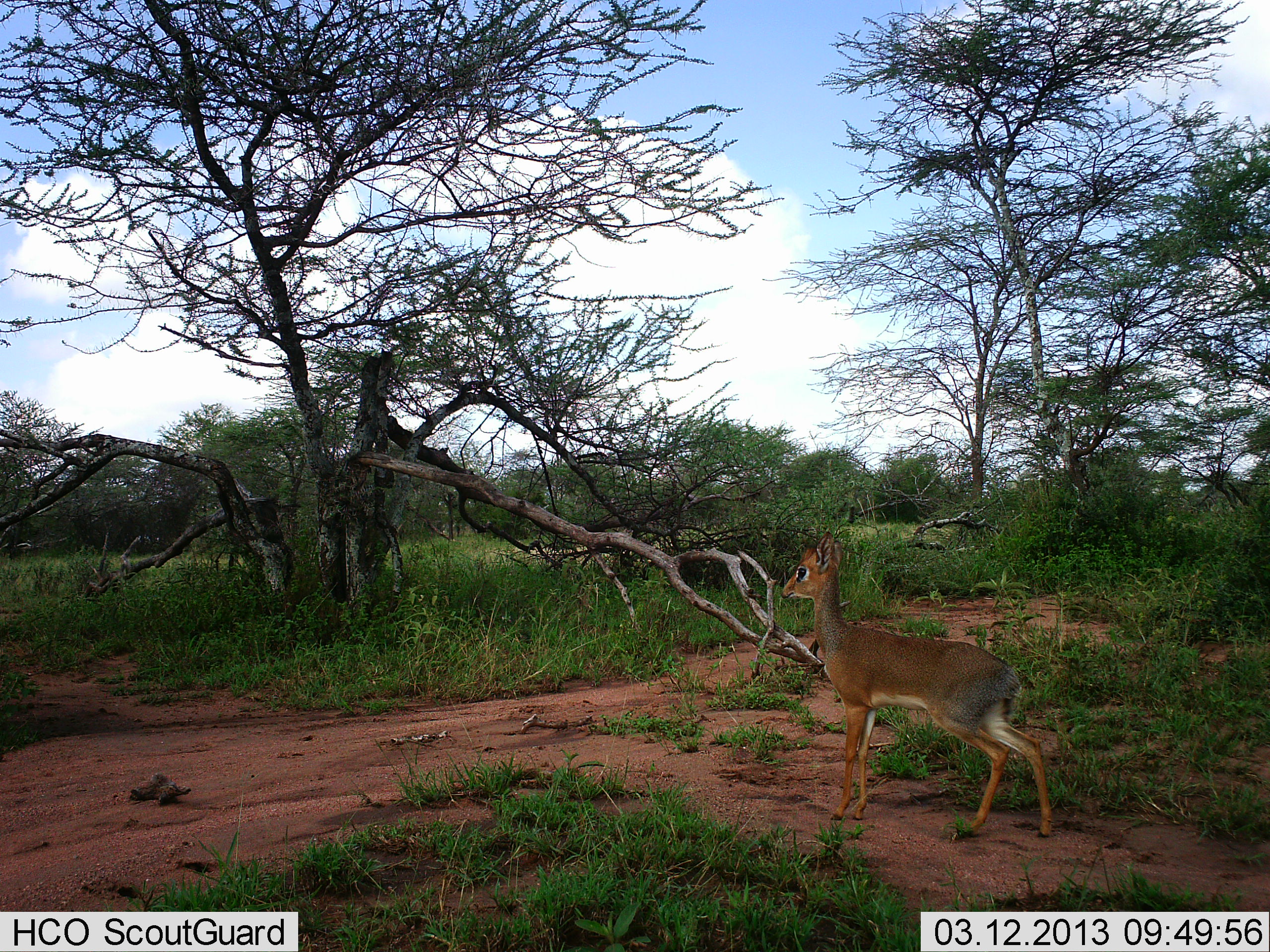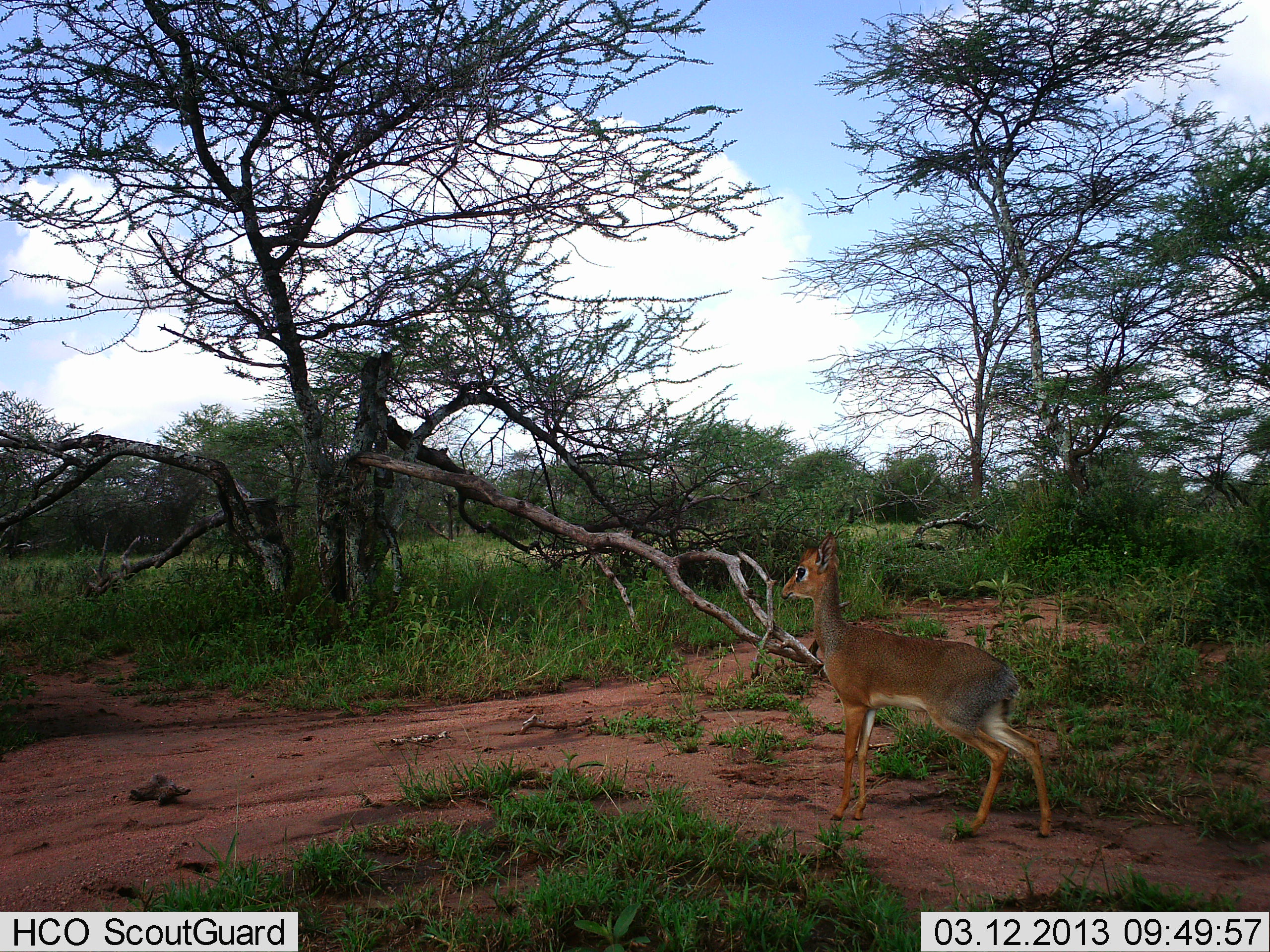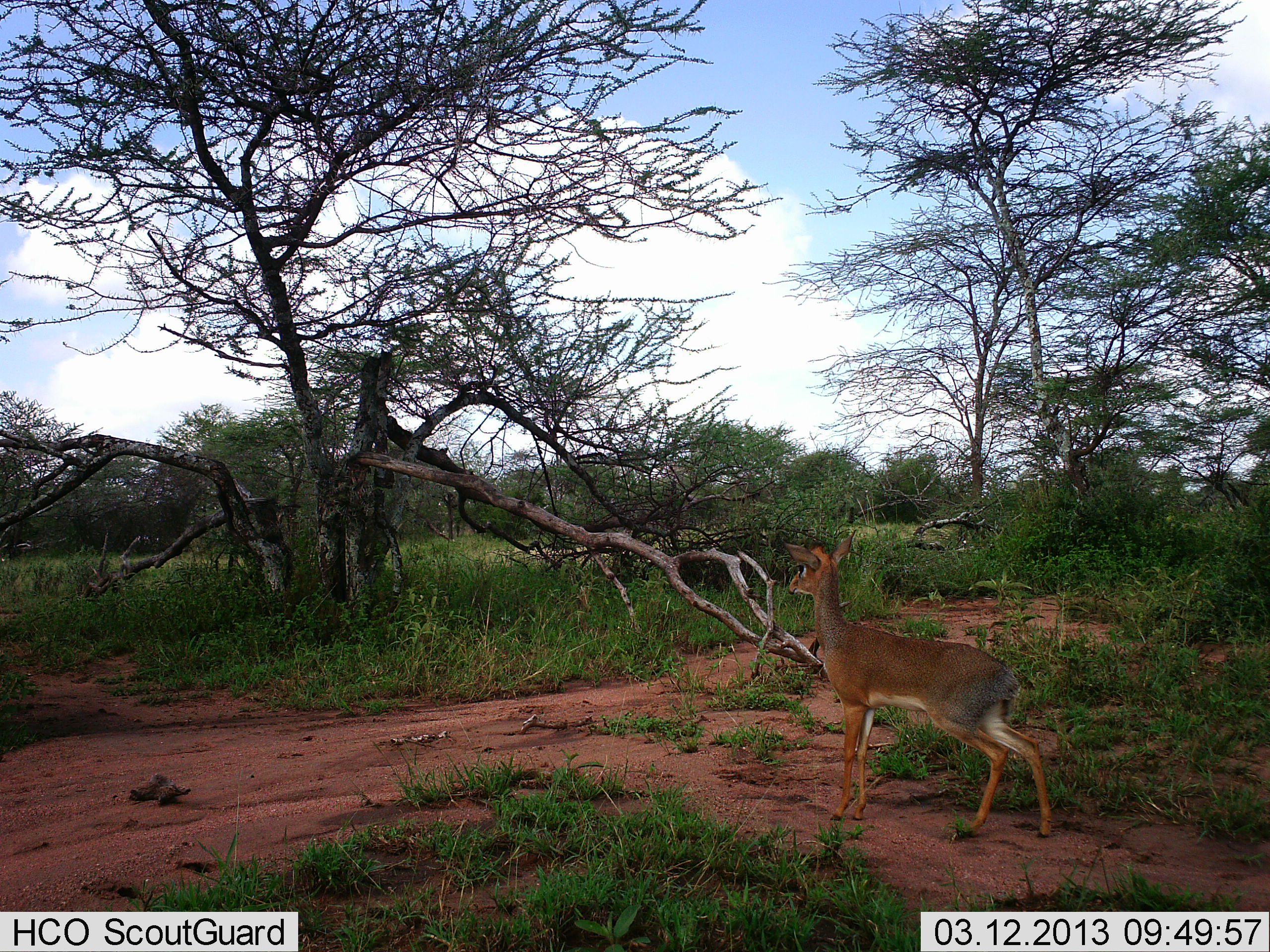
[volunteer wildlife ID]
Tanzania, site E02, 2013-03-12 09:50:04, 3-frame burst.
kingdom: Animalia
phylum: Chordata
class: Mammalia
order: Artiodactyla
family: Bovidae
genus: Madoqua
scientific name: Madoqua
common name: dikdik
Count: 1.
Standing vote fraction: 88%.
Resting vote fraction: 0%.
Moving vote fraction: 12%.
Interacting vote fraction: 0%.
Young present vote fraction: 0%.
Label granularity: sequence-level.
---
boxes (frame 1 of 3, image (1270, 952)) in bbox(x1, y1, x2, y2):
animal: bbox(780, 530, 1052, 839)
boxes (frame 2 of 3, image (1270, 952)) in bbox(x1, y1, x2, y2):
animal: bbox(780, 530, 1052, 839)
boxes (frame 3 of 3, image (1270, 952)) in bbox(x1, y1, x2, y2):
animal: bbox(780, 530, 1052, 839)